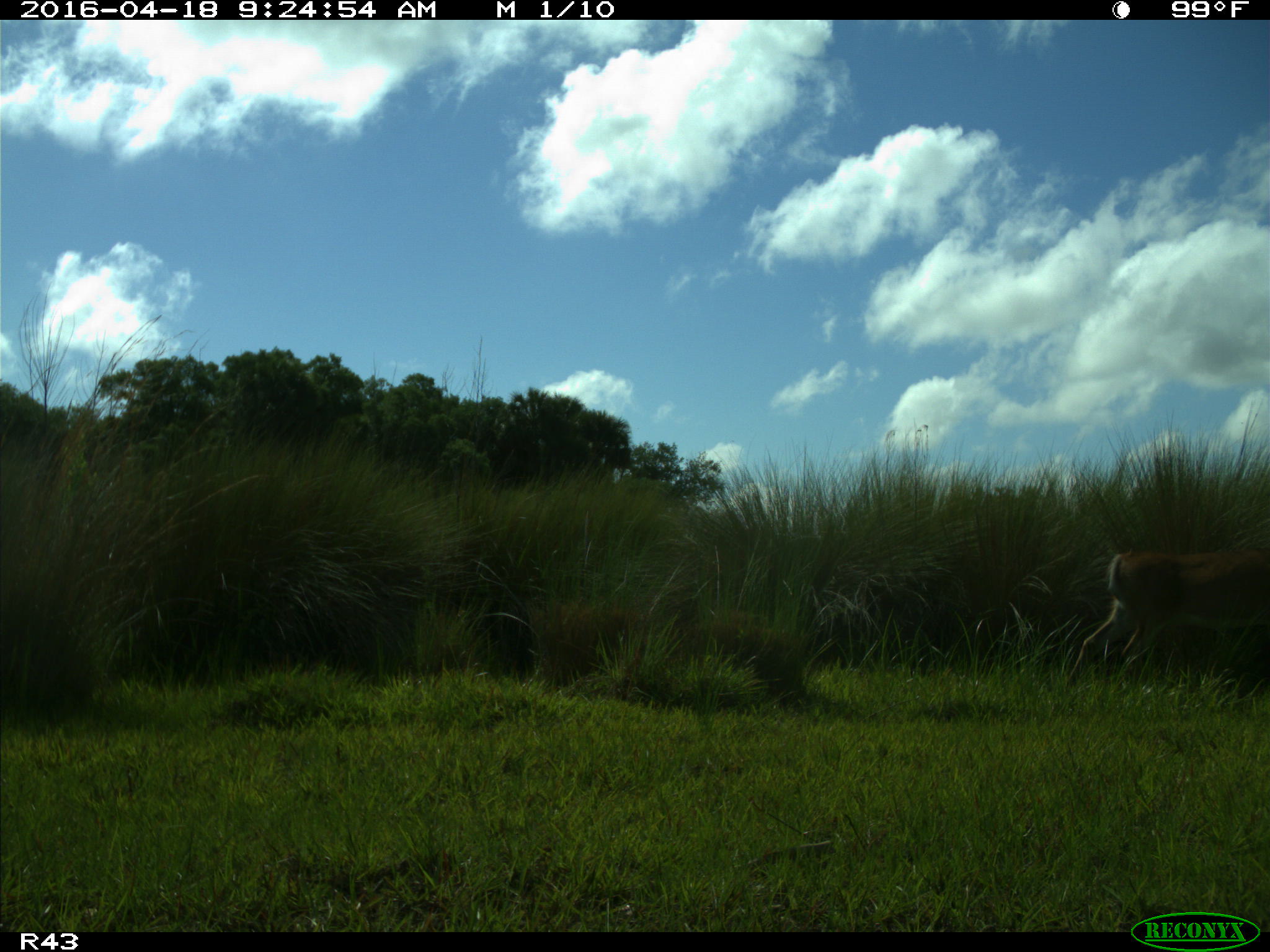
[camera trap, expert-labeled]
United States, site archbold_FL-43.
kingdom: Animalia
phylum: Chordata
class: Mammalia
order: Artiodactyla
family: Cervidae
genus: Odocoileus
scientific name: Odocoileus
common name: deer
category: unidentified deer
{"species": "unidentified deer (deer) (Odocoileus)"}